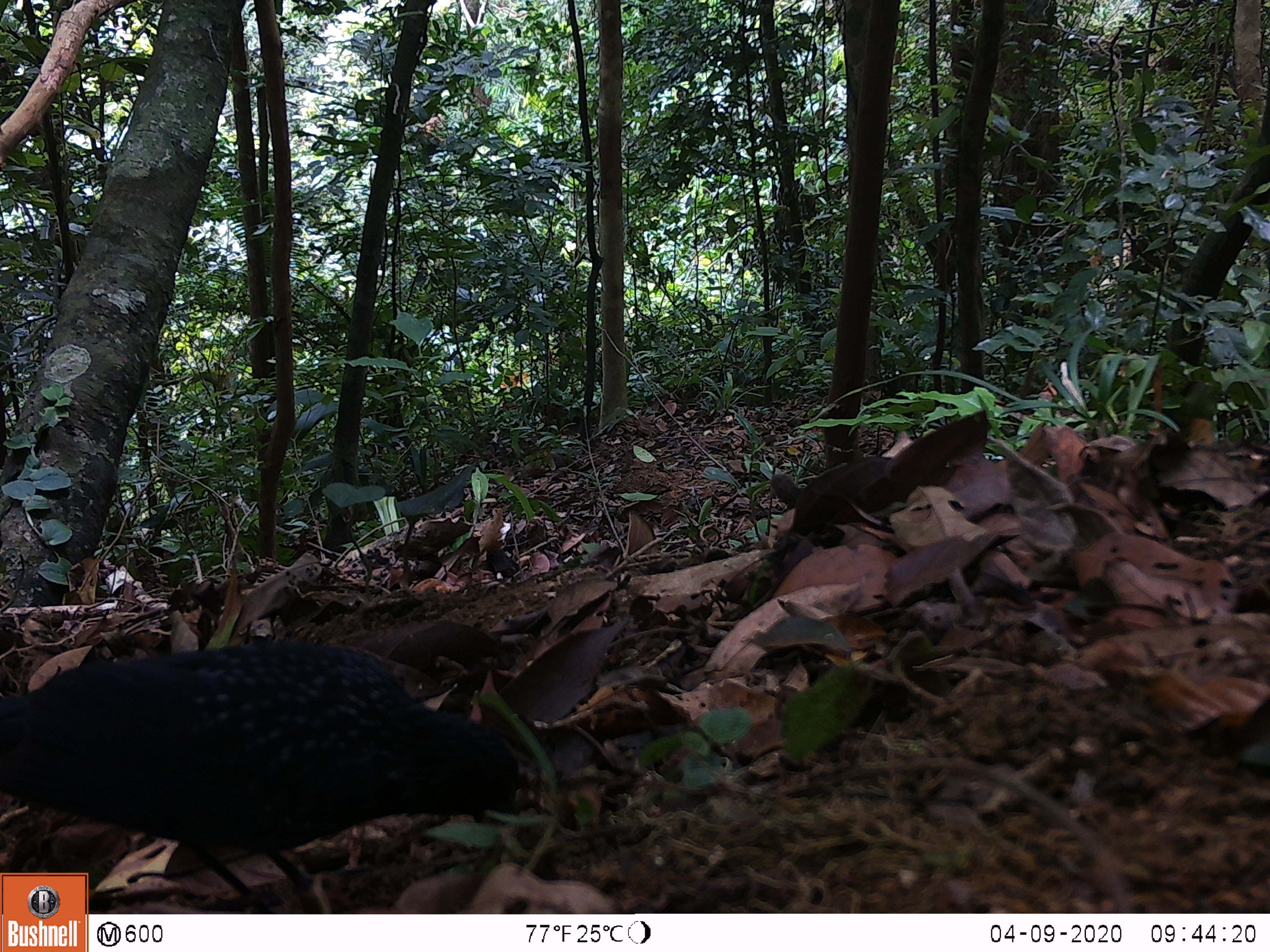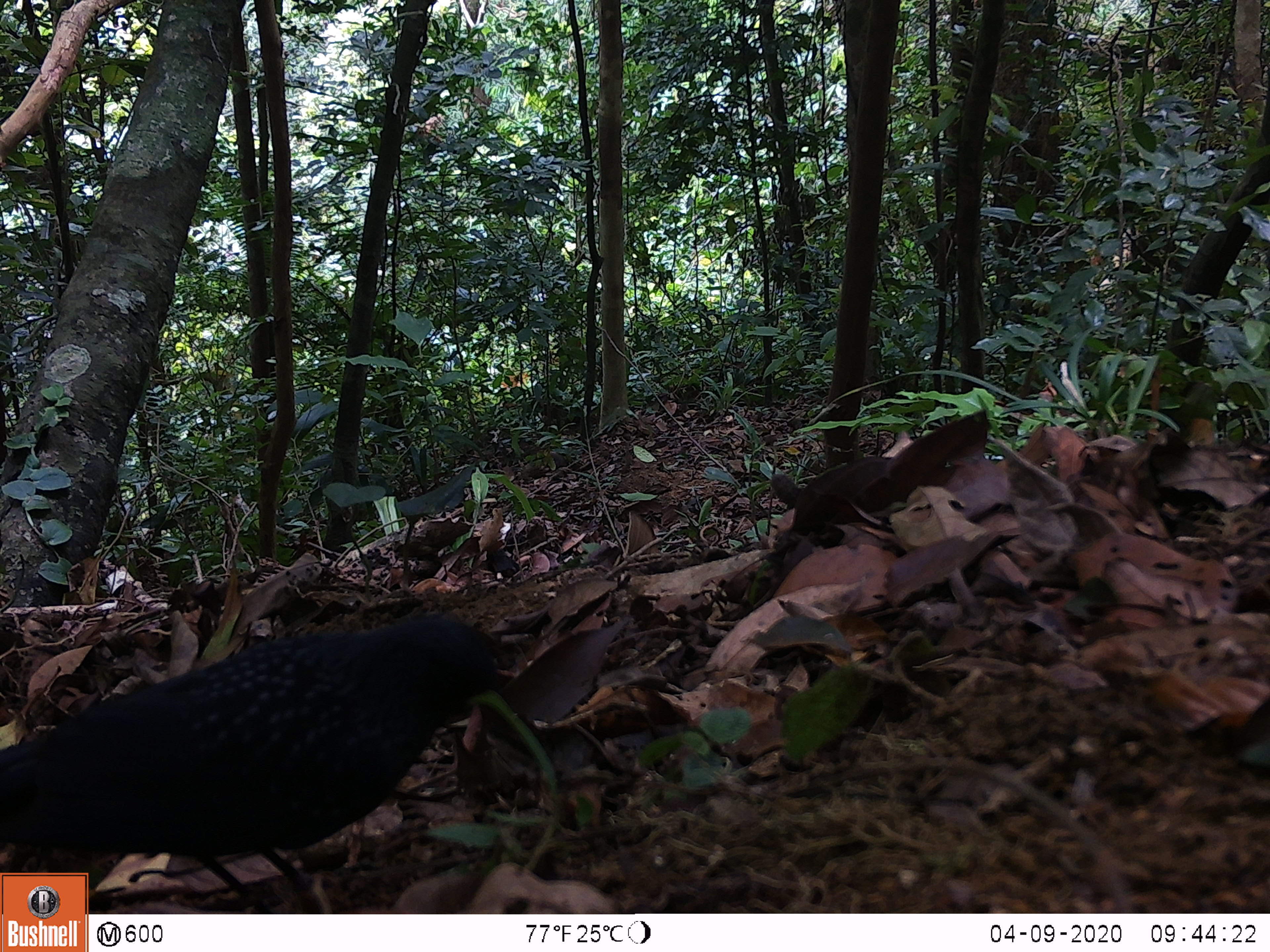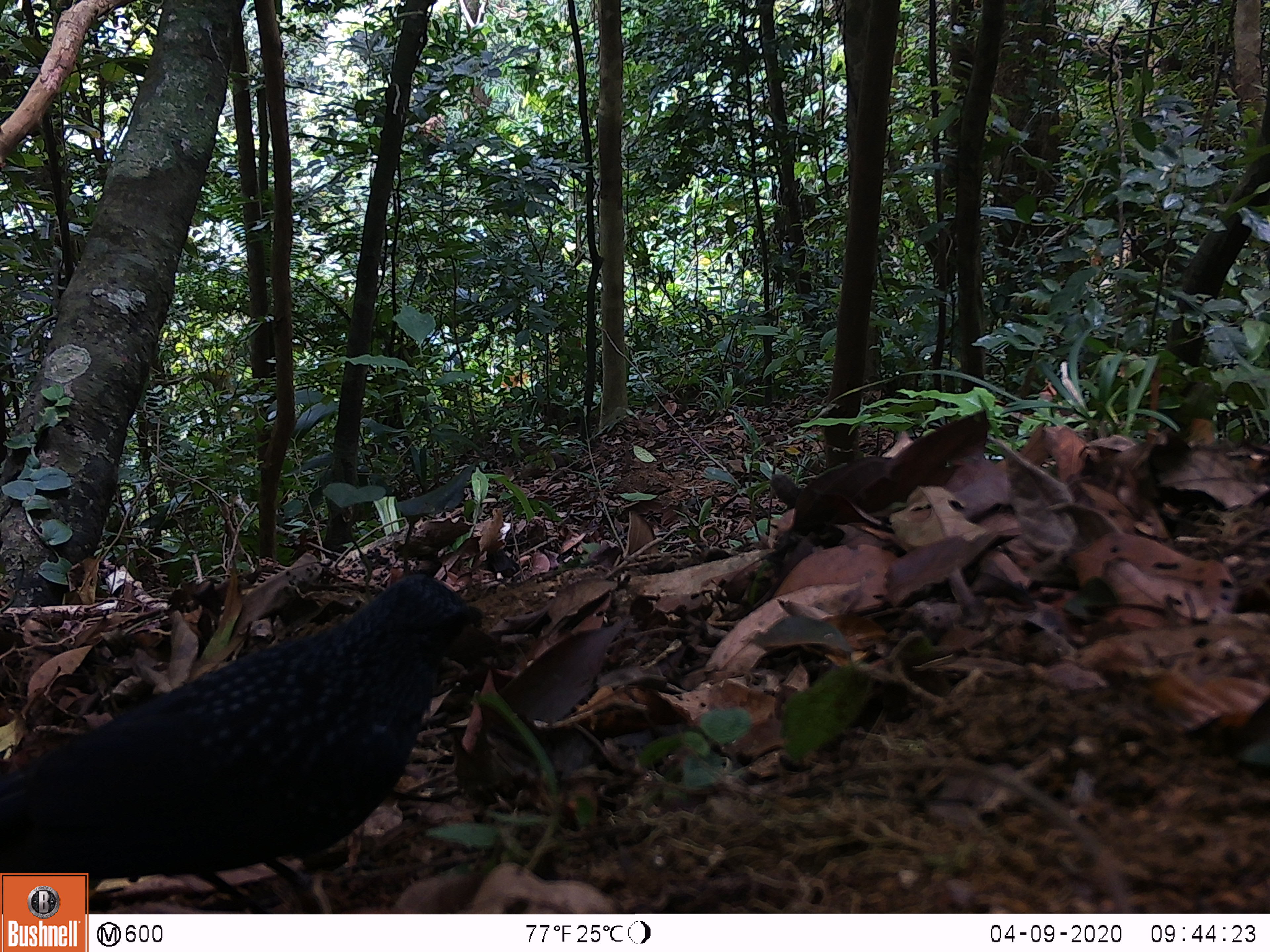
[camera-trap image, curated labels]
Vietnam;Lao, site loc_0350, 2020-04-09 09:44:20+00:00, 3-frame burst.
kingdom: Animalia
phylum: Chordata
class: Aves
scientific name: Aves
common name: bird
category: unidentified bird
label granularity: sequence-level